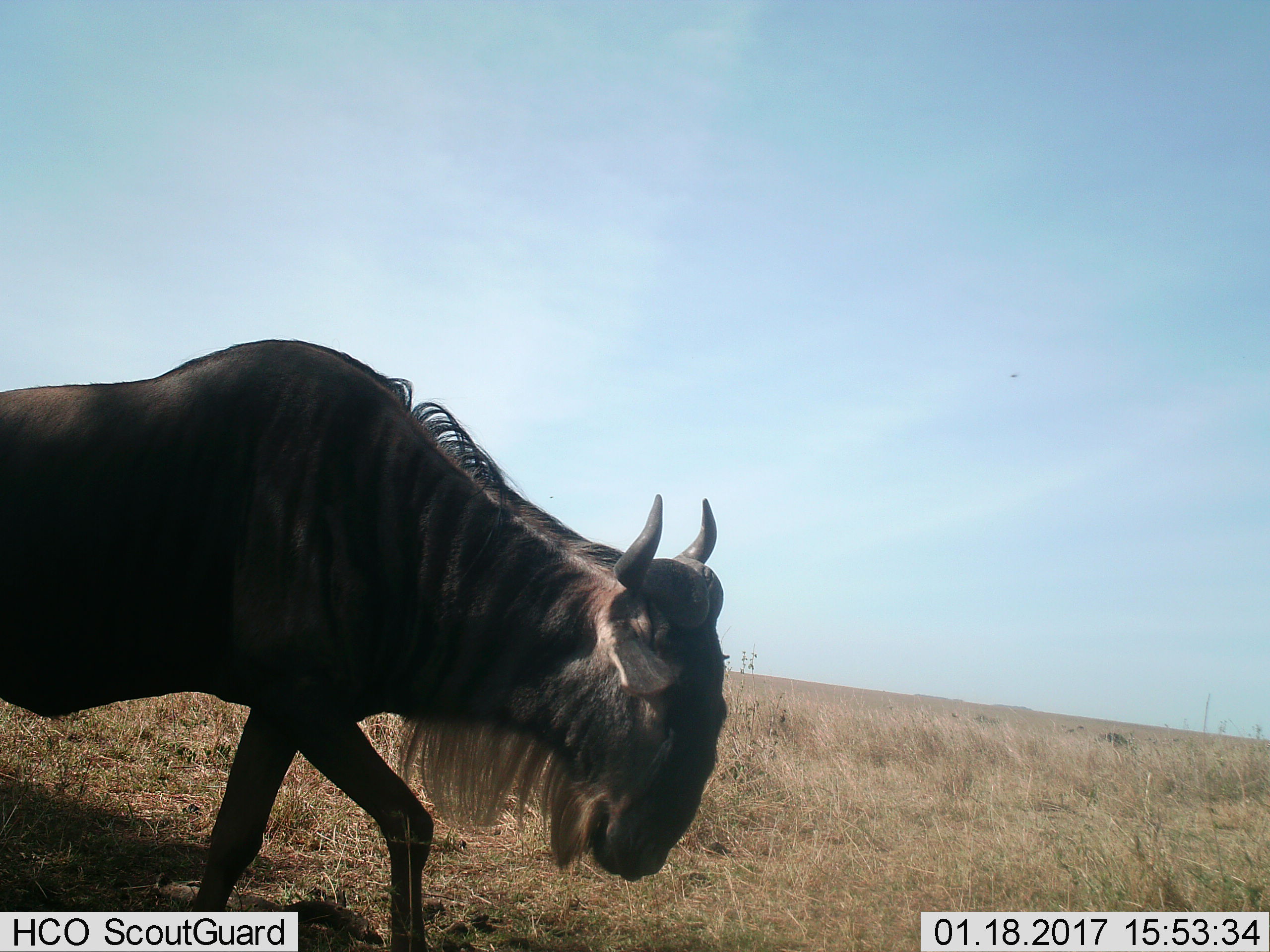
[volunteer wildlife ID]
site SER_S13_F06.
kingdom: Animalia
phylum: Chordata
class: Mammalia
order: Artiodactyla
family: Bovidae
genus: Connochaetes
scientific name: Connochaetes taurinus taurinus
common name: blue wildebeest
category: wildebeestblue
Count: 1.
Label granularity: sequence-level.